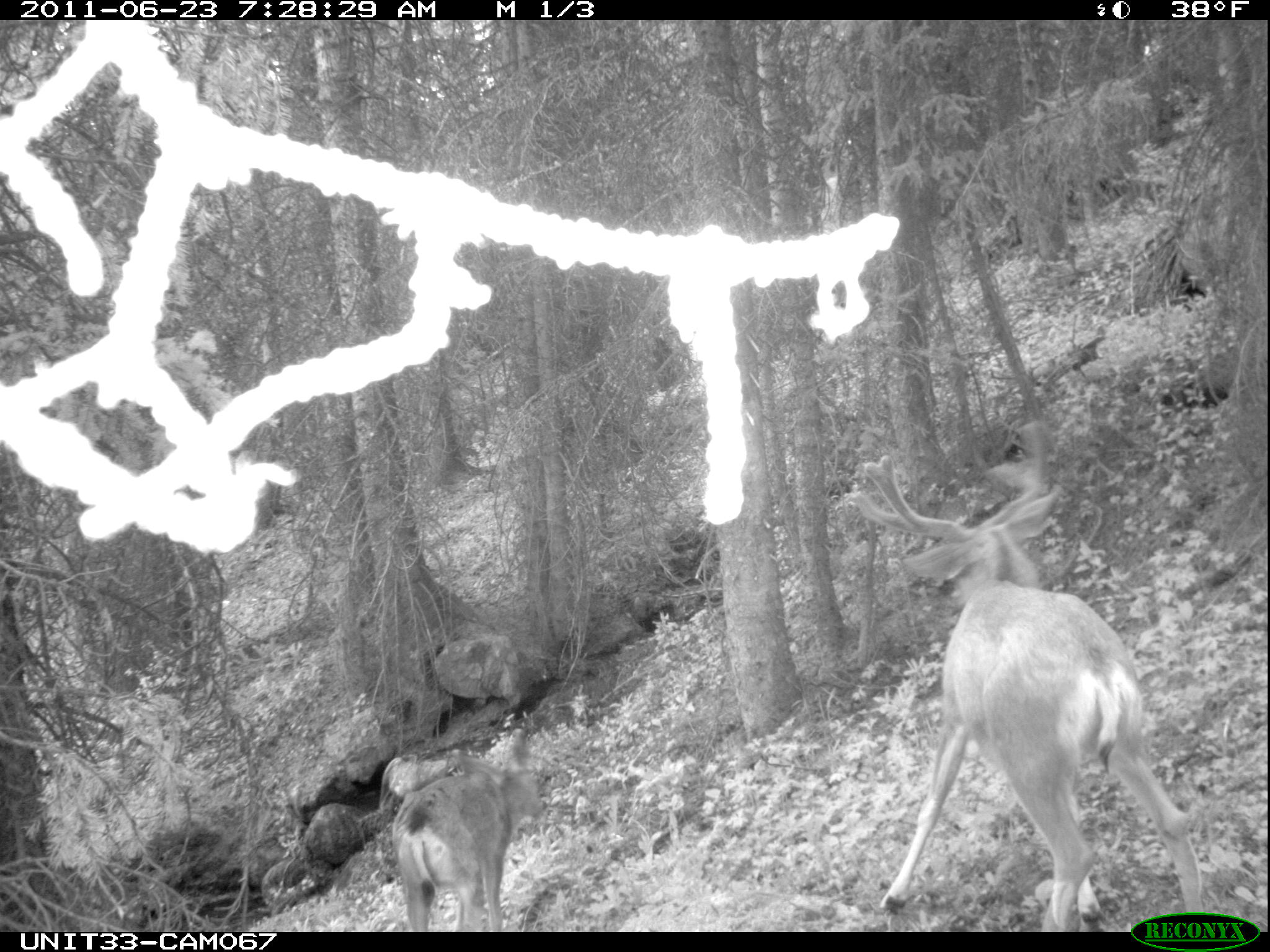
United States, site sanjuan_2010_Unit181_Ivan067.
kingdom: Animalia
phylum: Chordata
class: Mammalia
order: Artiodactyla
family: Cervidae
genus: Odocoileus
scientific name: Odocoileus hemionus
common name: mule deer